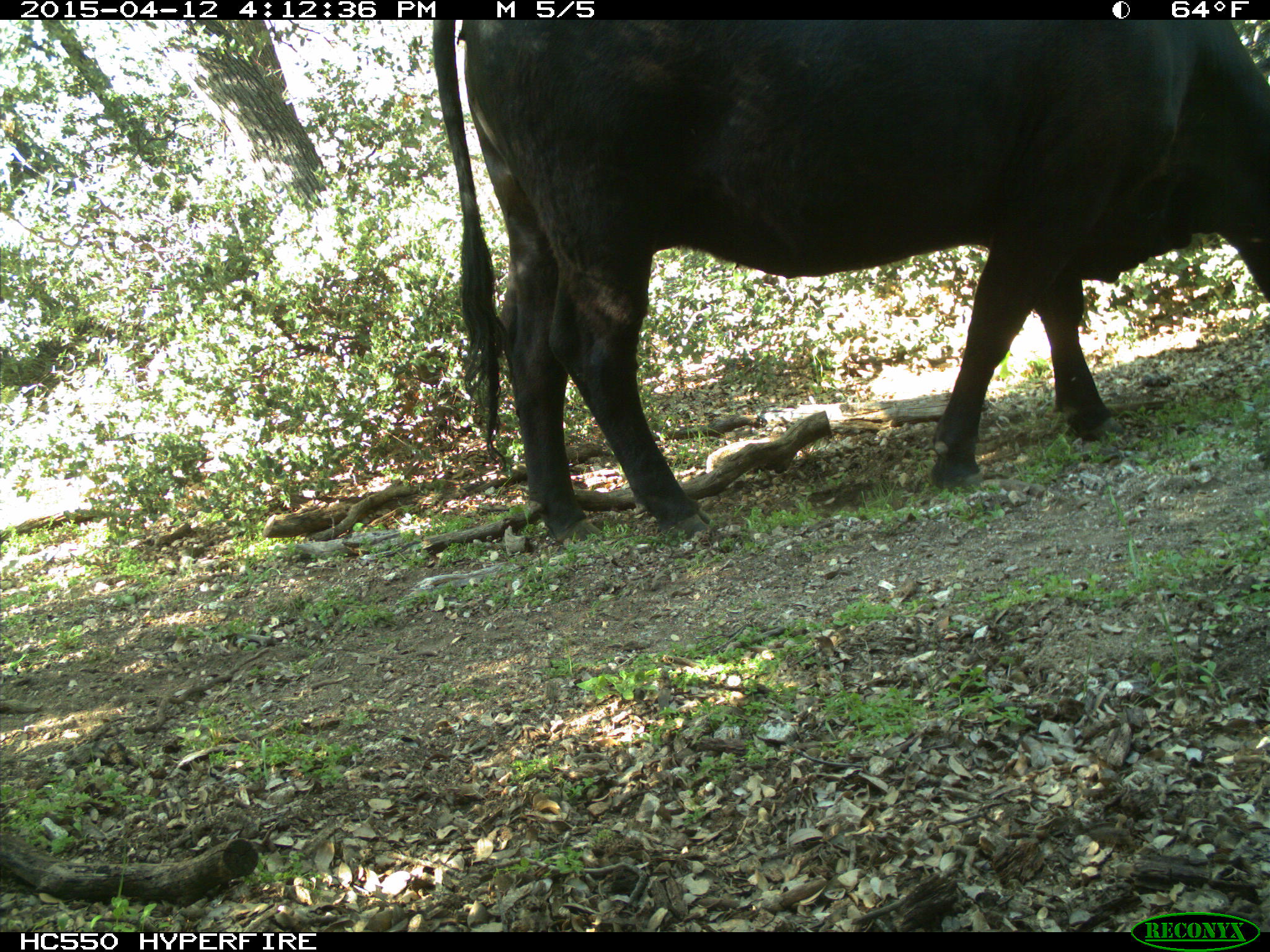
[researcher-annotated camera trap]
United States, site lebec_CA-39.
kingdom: Animalia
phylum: Chordata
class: Mammalia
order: Artiodactyla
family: Bovidae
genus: Bos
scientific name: Bos taurus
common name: domestic cow